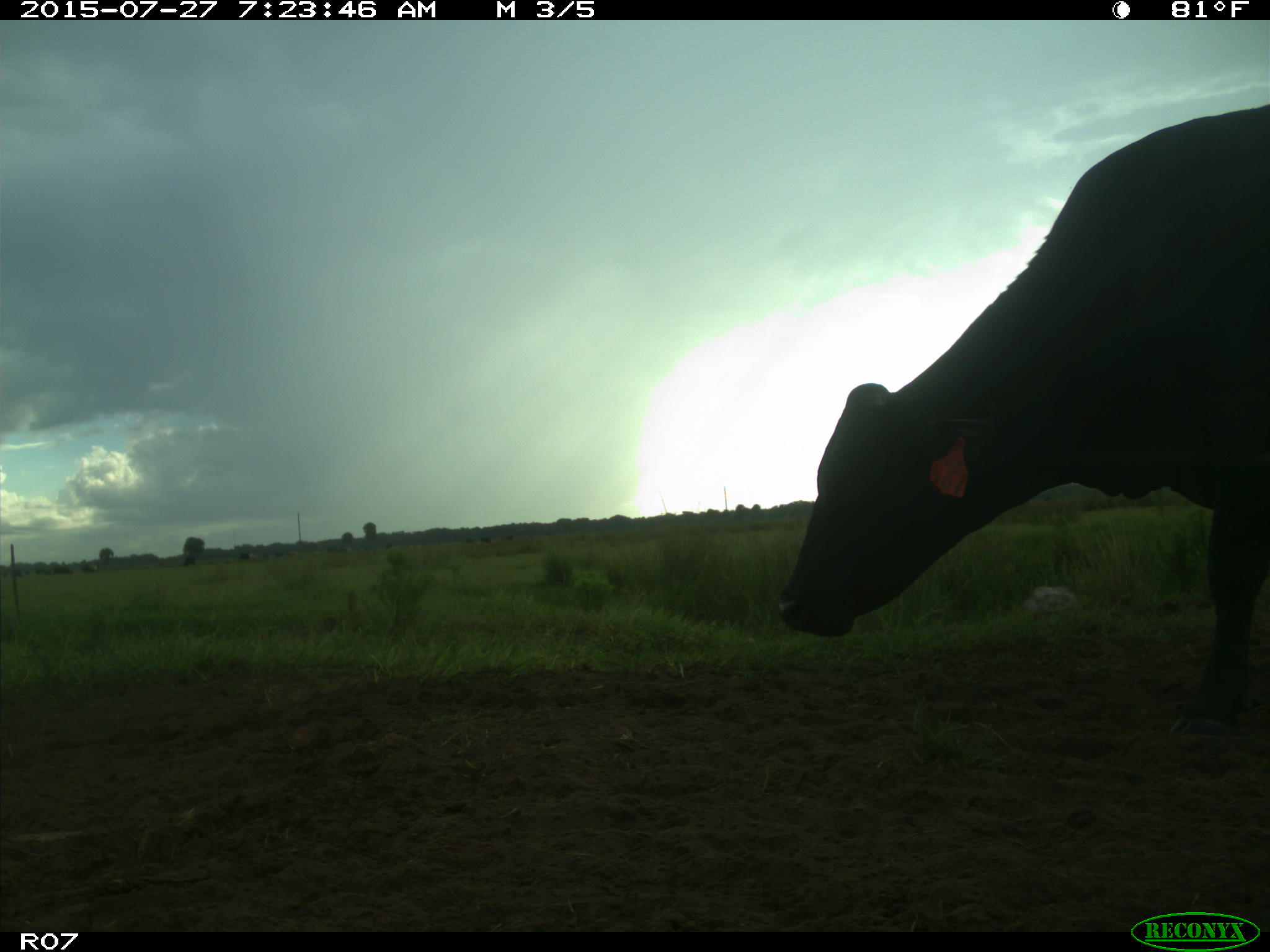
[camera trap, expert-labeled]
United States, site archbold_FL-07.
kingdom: Animalia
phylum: Chordata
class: Mammalia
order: Artiodactyla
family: Bovidae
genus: Bos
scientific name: Bos taurus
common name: domestic cow